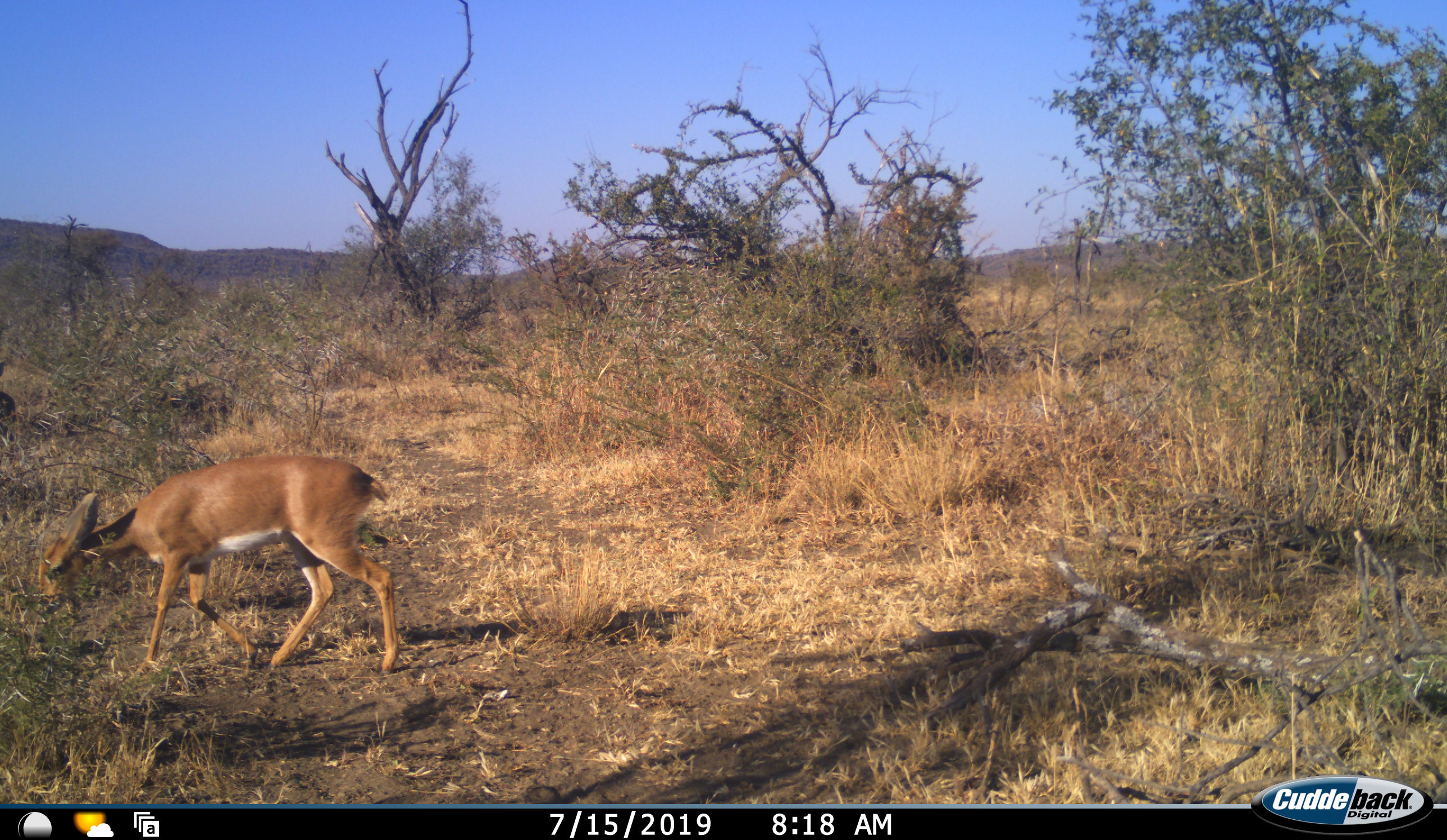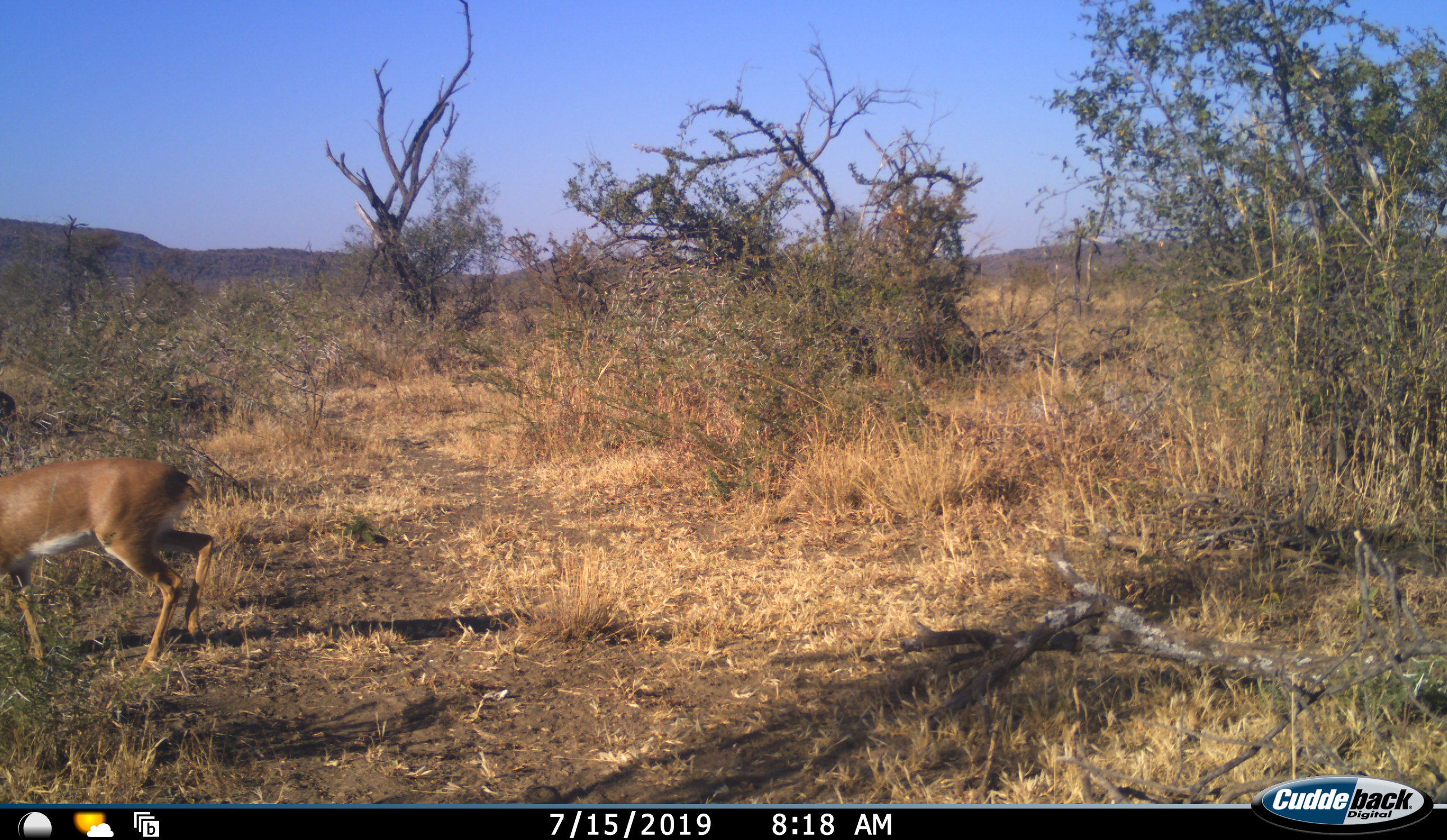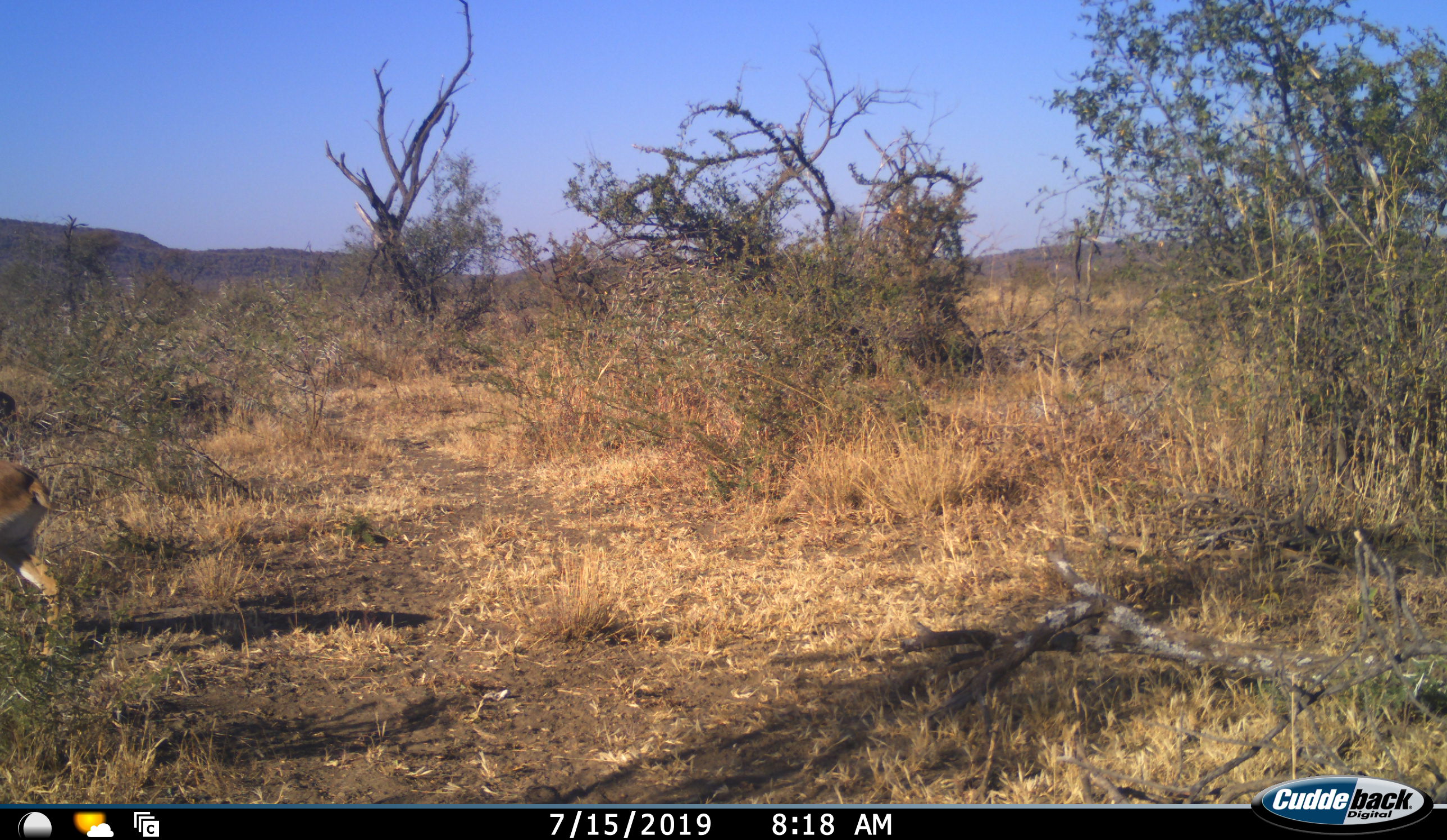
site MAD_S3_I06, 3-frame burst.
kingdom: Animalia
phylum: Chordata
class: Mammalia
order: Artiodactyla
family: Bovidae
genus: Raphicerus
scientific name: Raphicerus campestris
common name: steenbok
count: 1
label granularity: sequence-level